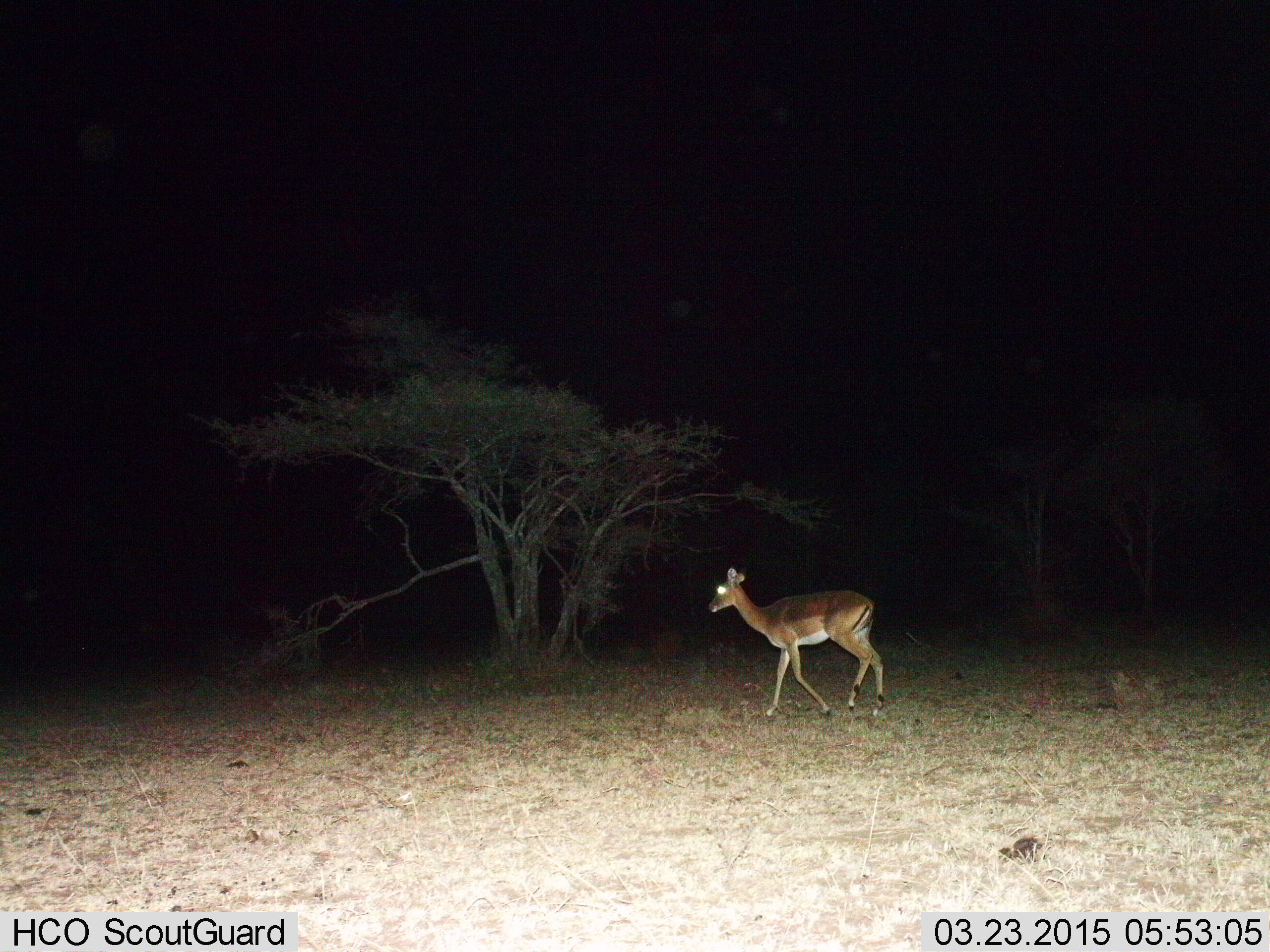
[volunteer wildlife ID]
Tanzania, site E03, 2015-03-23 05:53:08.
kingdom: Animalia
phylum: Chordata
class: Mammalia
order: Artiodactyla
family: Bovidae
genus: Aepyceros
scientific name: Aepyceros melampus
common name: impala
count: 1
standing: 0%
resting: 0%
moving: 100%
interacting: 0%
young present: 0%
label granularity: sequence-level